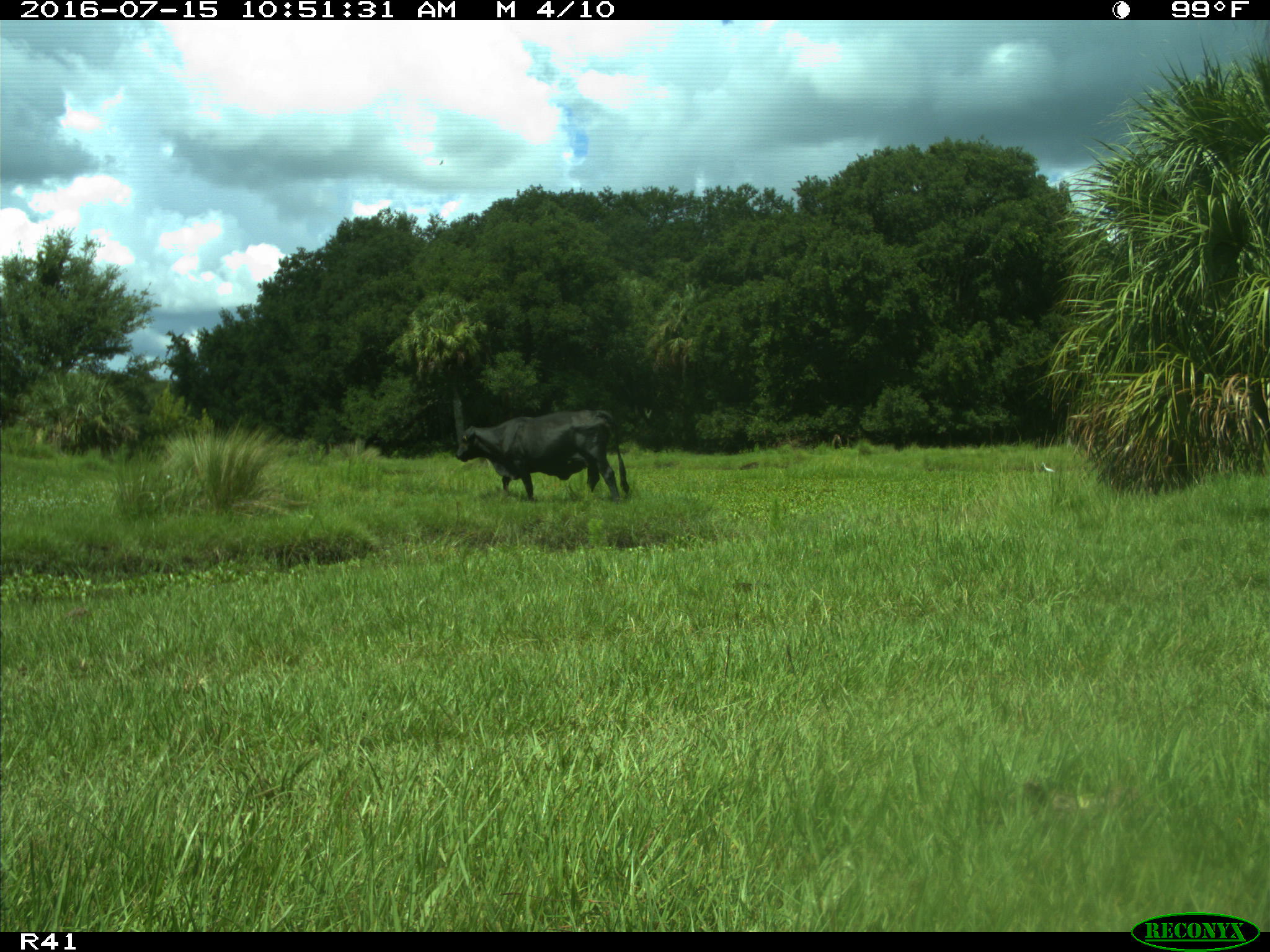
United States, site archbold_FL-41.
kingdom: Animalia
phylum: Chordata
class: Mammalia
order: Artiodactyla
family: Bovidae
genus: Bos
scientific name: Bos taurus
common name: domestic cow